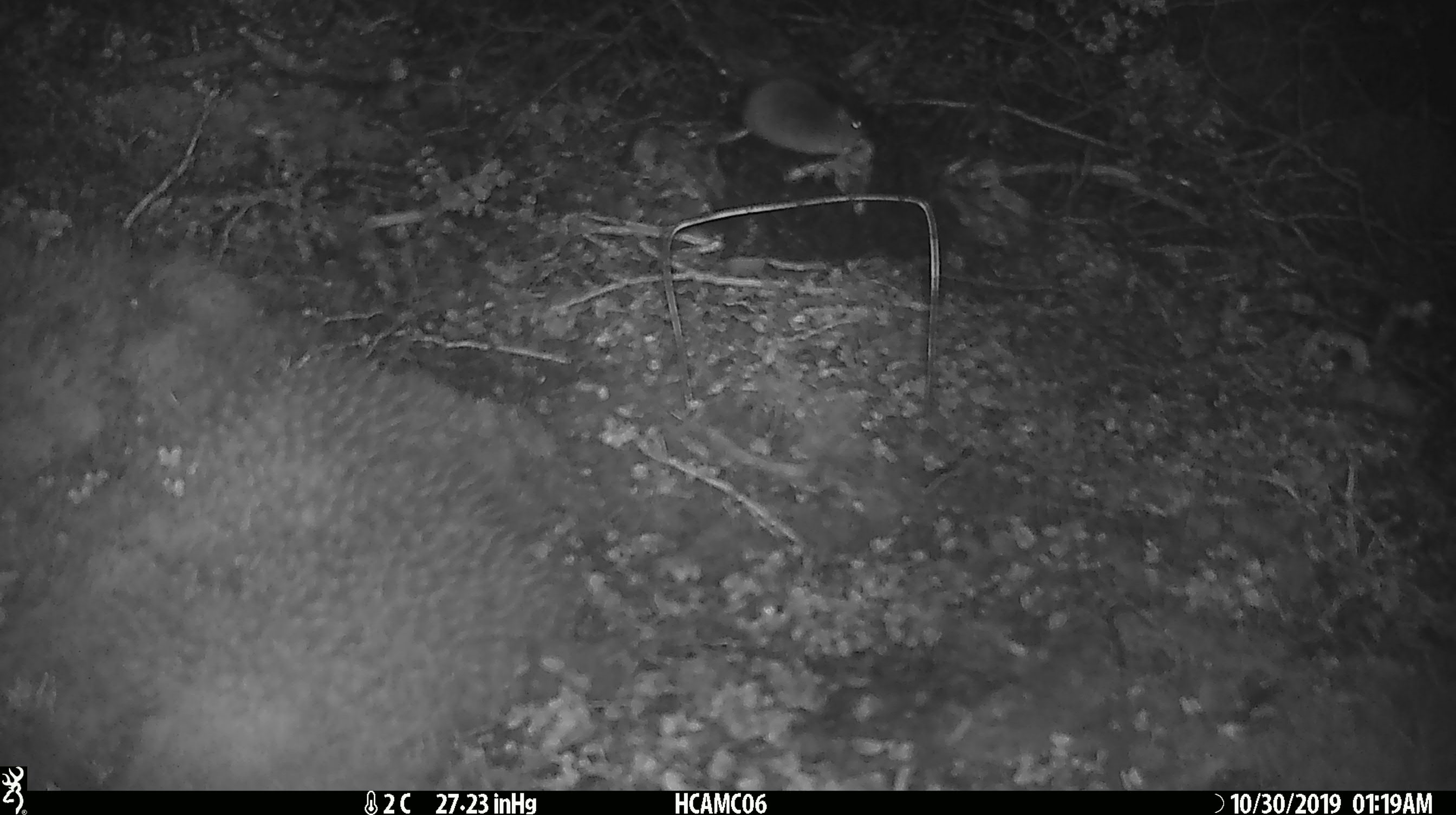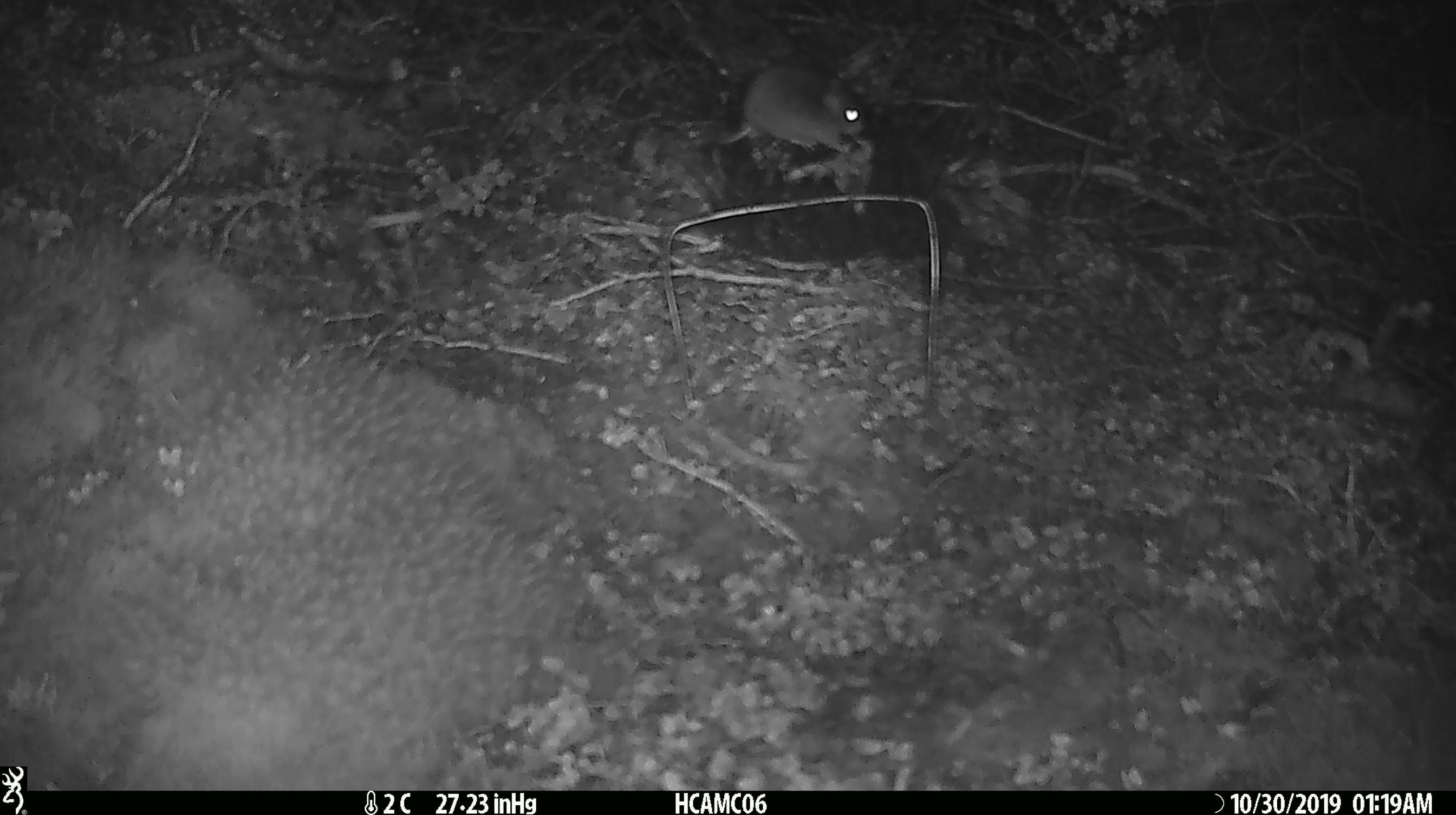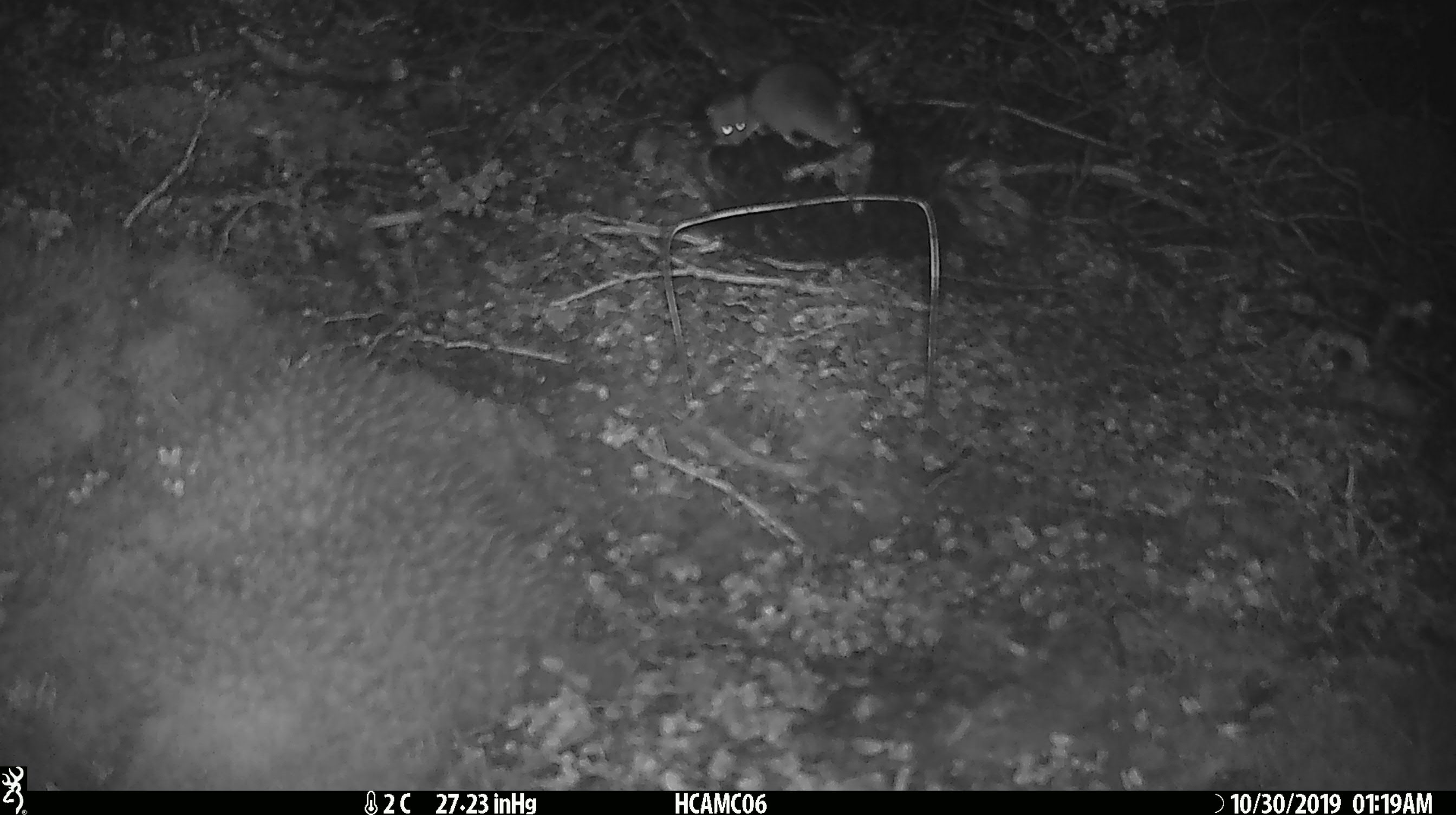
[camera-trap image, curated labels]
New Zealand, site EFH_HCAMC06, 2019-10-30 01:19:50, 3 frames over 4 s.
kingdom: Animalia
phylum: Chordata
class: Mammalia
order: Rodentia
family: Muridae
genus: Mus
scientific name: Mus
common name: mouse